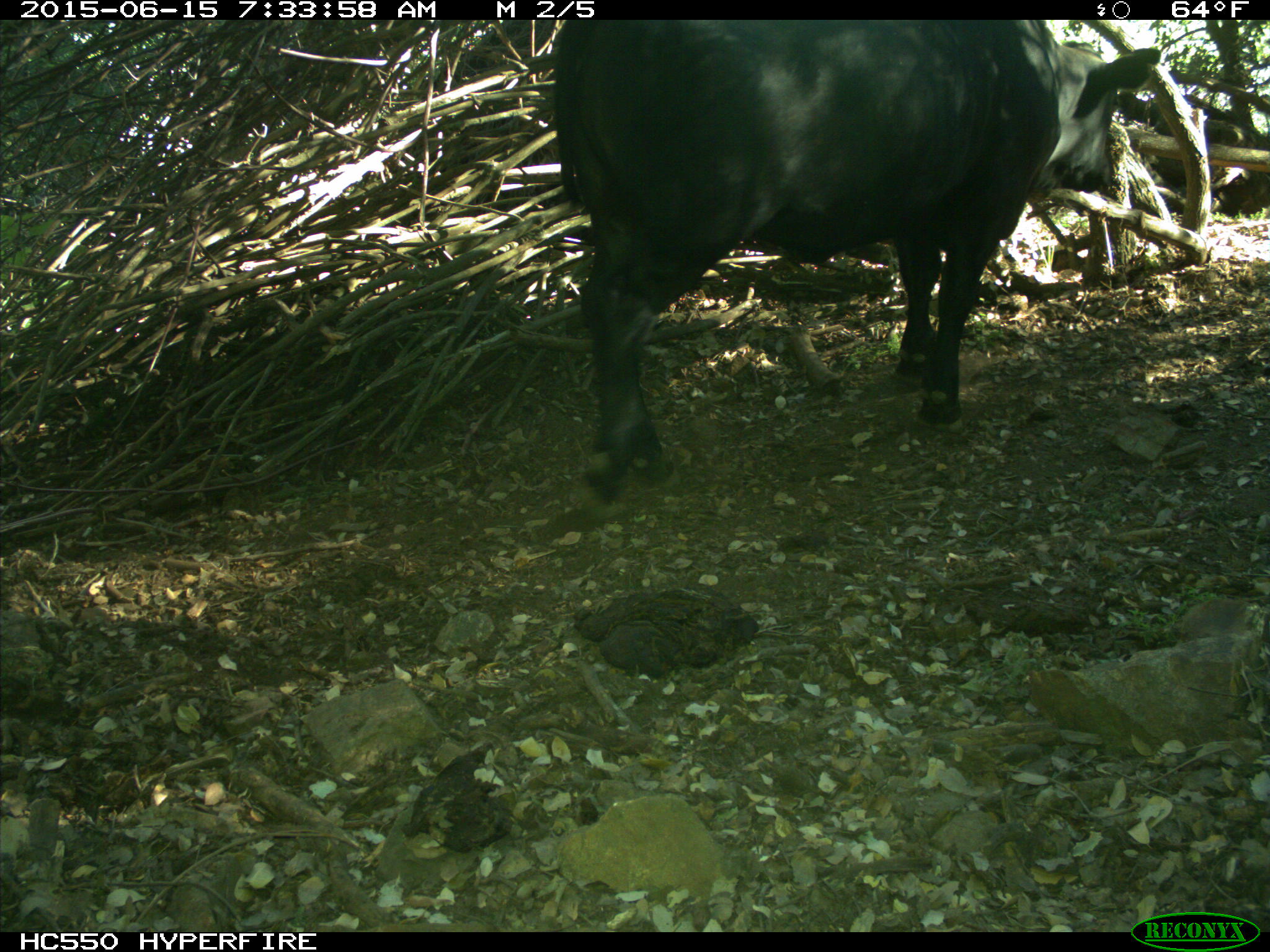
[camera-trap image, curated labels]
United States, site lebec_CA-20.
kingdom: Animalia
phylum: Chordata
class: Mammalia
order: Artiodactyla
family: Bovidae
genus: Bos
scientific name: Bos taurus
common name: domestic cow